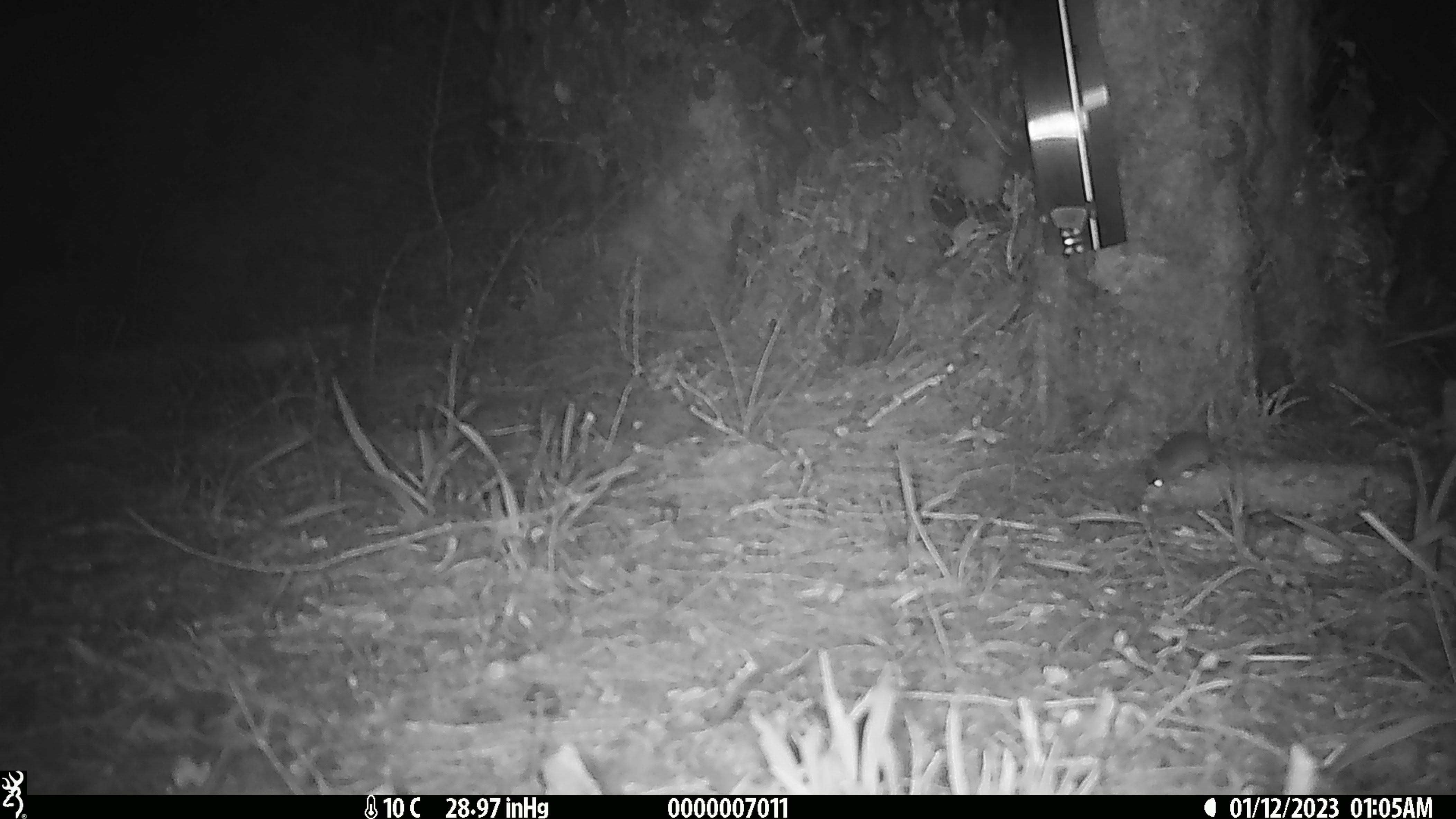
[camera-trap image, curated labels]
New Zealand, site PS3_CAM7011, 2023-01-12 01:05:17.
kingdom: Animalia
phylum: Chordata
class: Mammalia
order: Rodentia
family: Muridae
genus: Mus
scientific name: Mus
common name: mouse